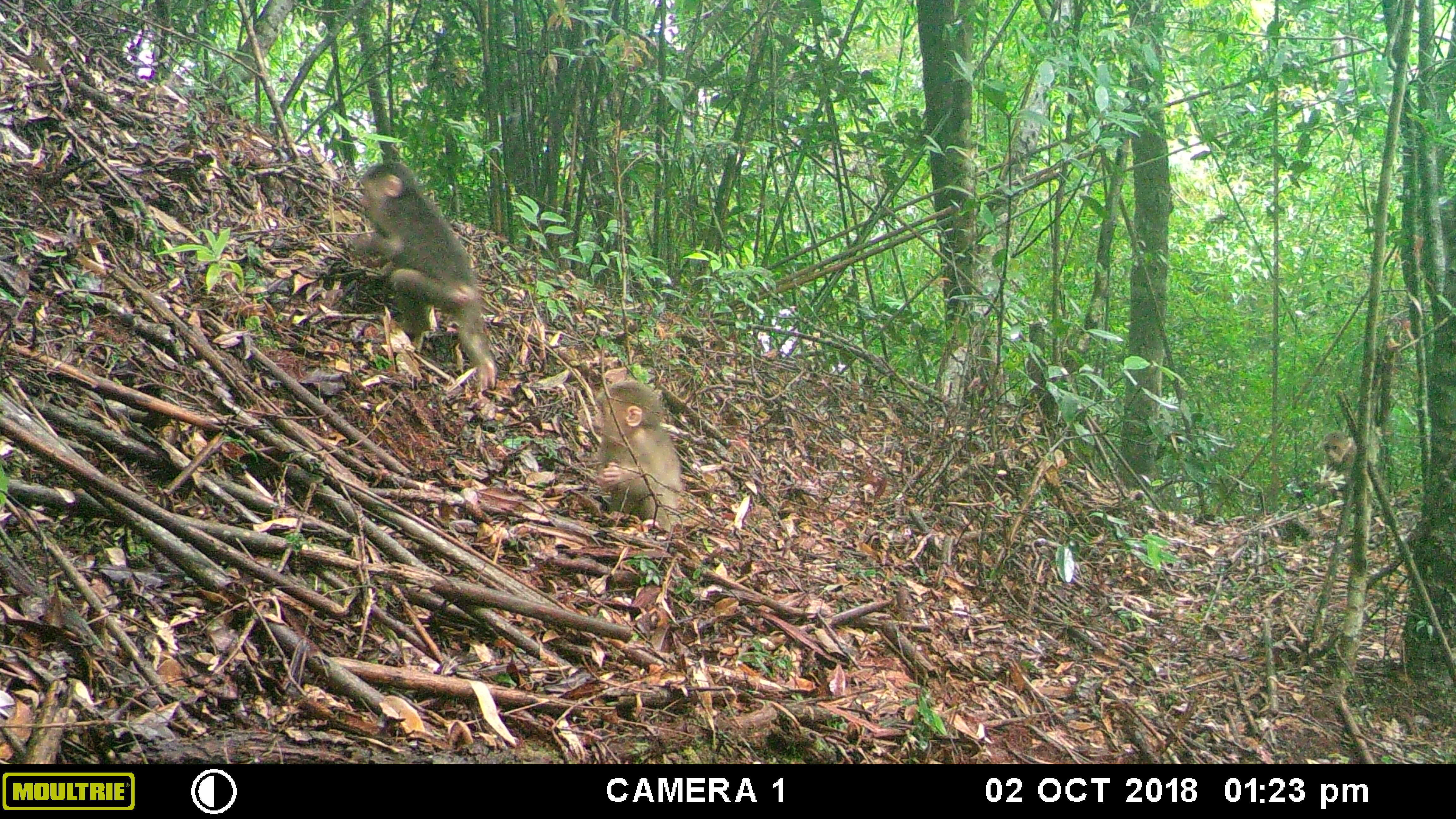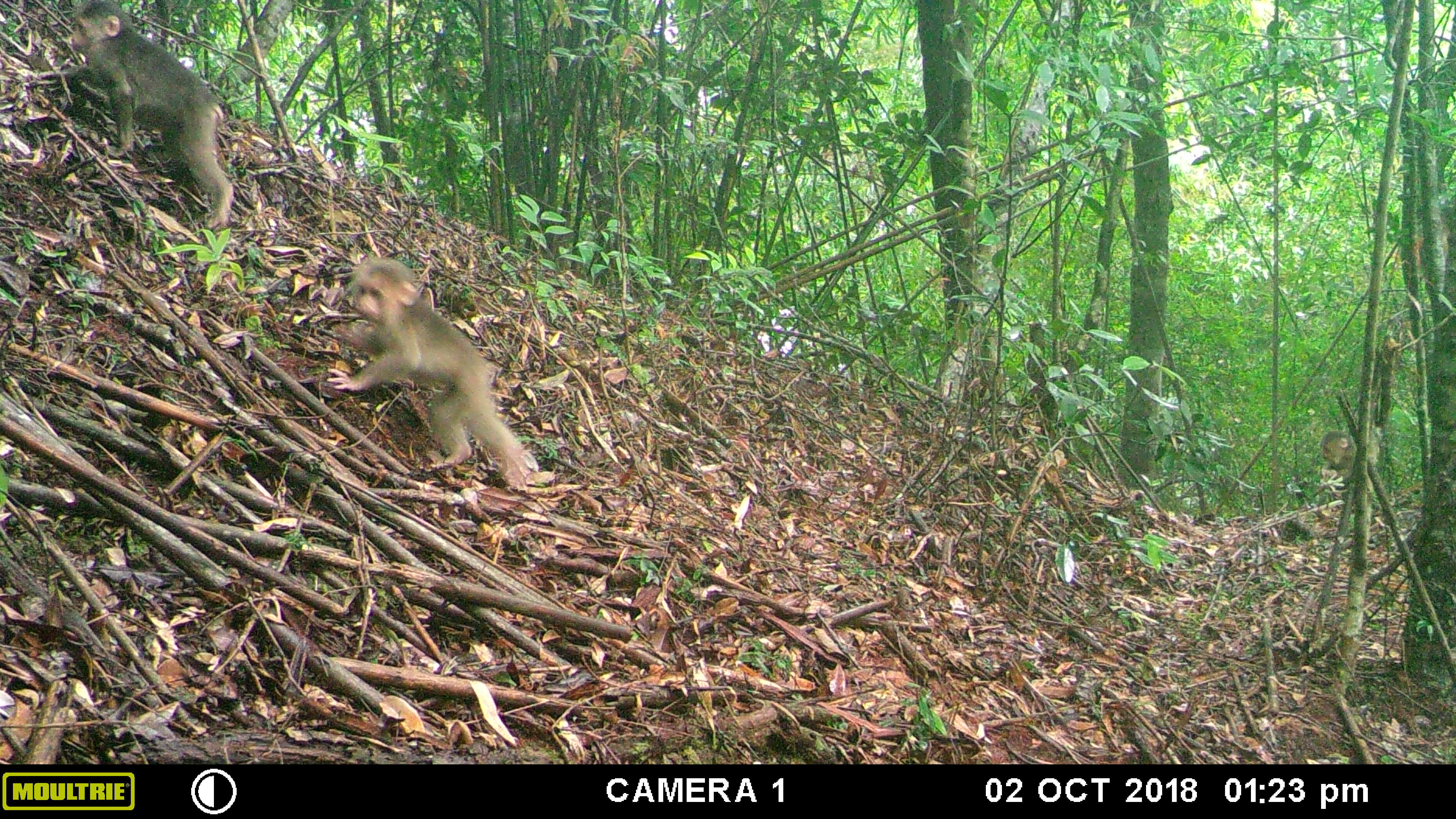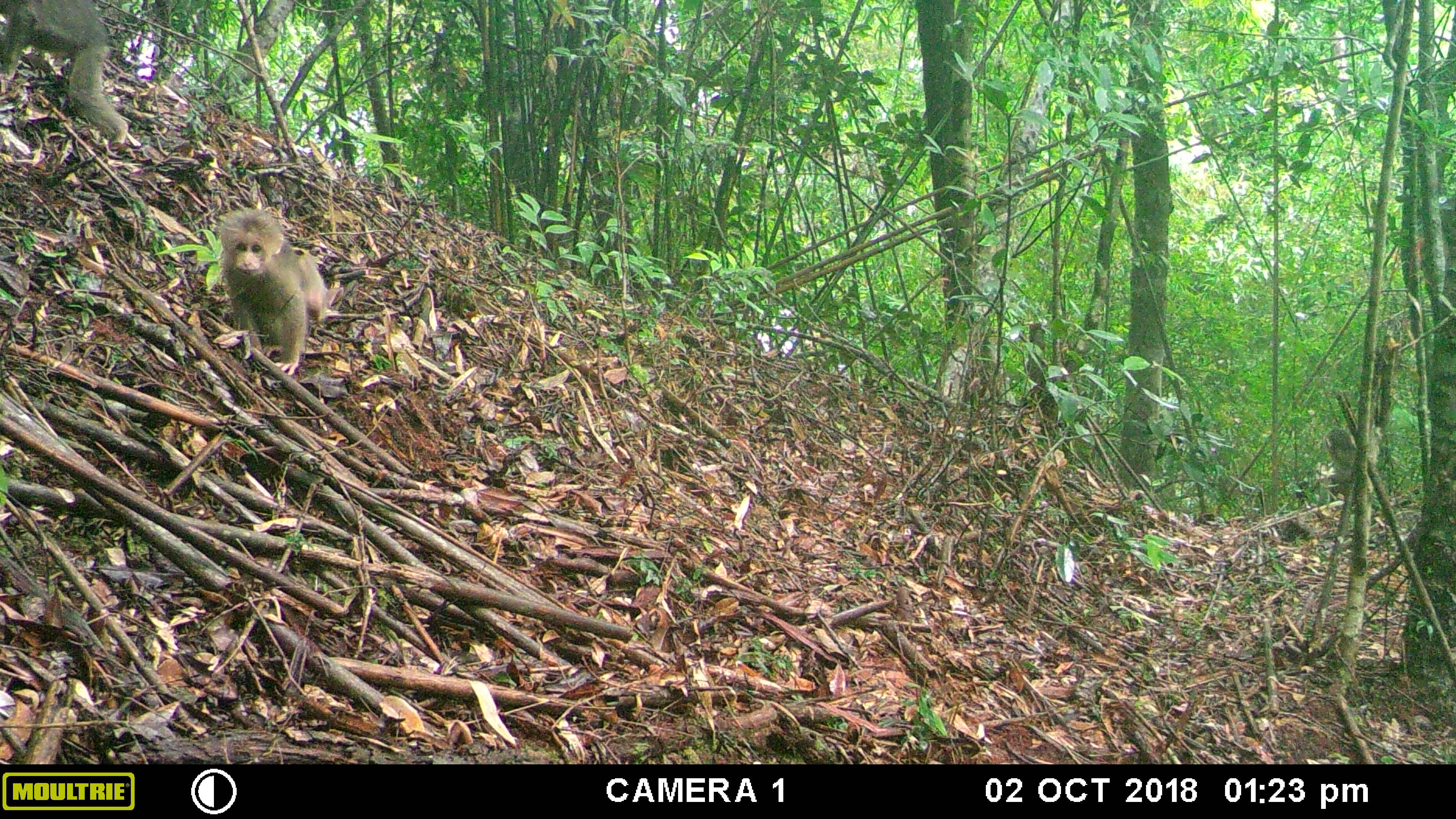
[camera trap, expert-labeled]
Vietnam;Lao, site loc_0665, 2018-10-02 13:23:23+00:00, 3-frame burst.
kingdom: Animalia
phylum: Chordata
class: Mammalia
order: Primates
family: Cercopithecidae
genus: Macaca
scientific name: Macaca arctoides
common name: stump-tailed macaque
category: stump tailed macaque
Stump tailed macaque (stump-tailed macaque) (Macaca arctoides). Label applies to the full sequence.